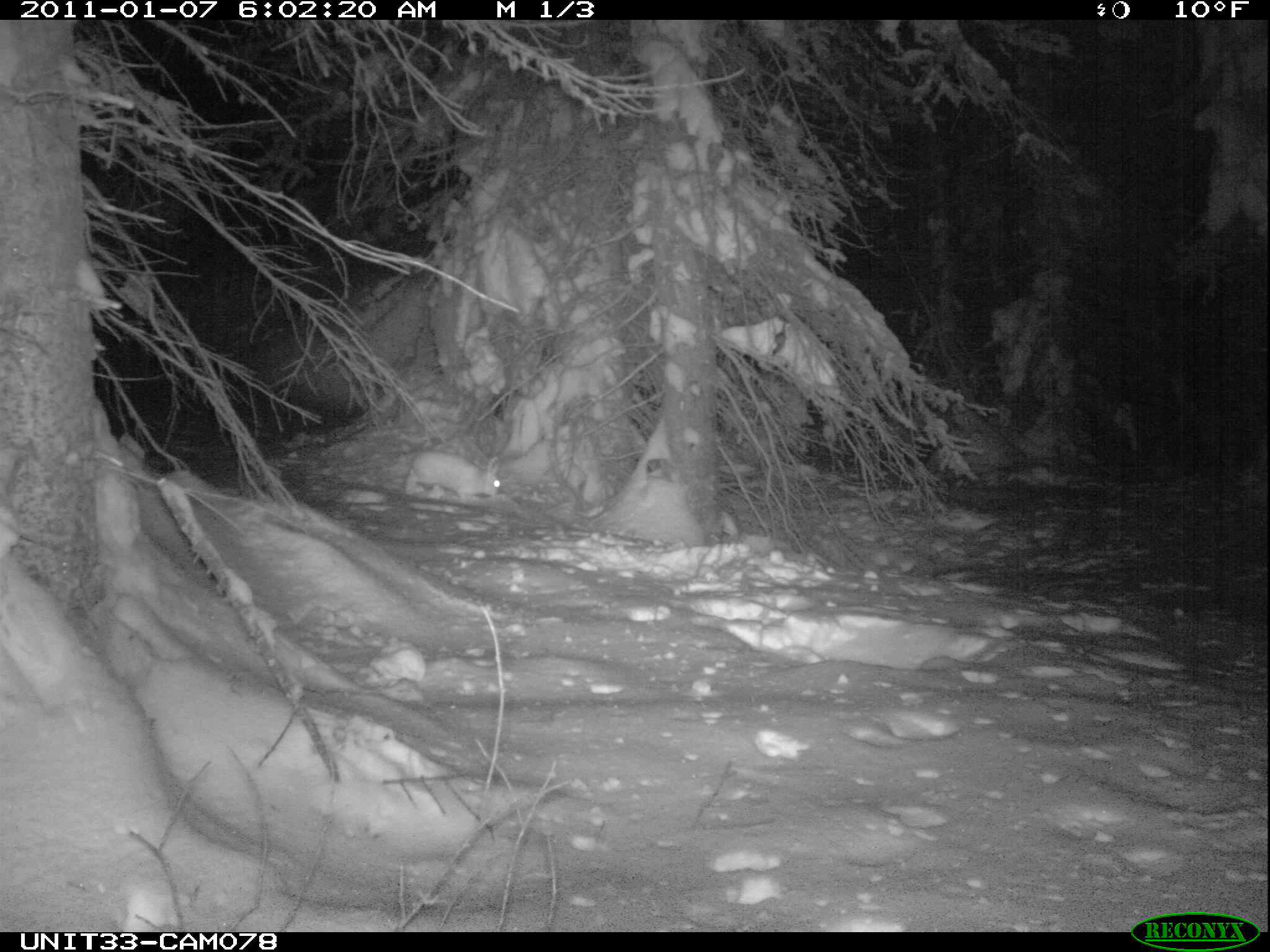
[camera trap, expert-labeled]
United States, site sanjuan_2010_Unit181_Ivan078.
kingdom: Animalia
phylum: Chordata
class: Mammalia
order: Lagomorpha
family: Leporidae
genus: Lepus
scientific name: Lepus americanus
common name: snowshoe hare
Lepus americanus (snowshoe hare).